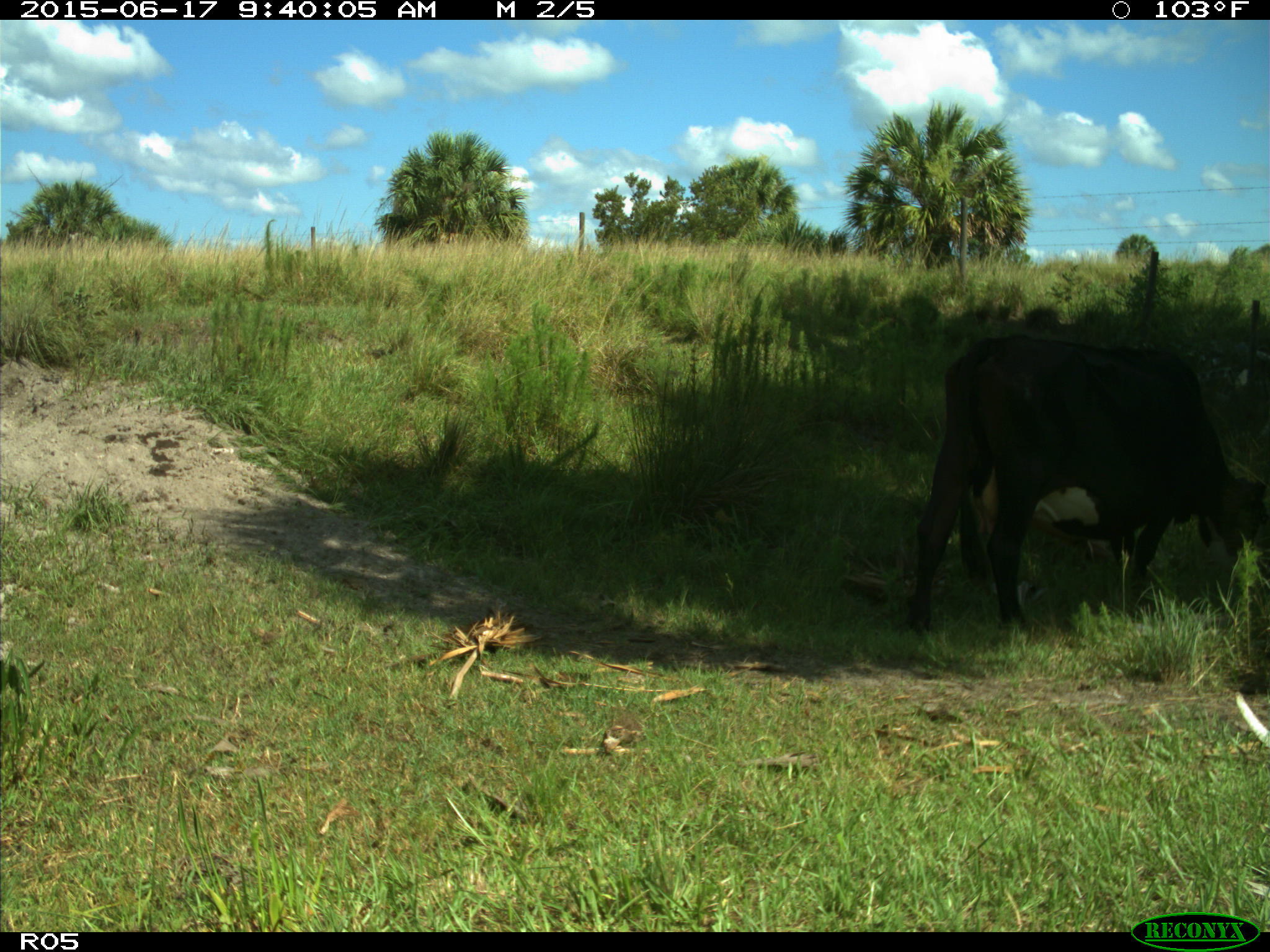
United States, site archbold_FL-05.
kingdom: Animalia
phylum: Chordata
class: Mammalia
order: Artiodactyla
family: Bovidae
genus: Bos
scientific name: Bos taurus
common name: domestic cow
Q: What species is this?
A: Bos taurus (domestic cow).